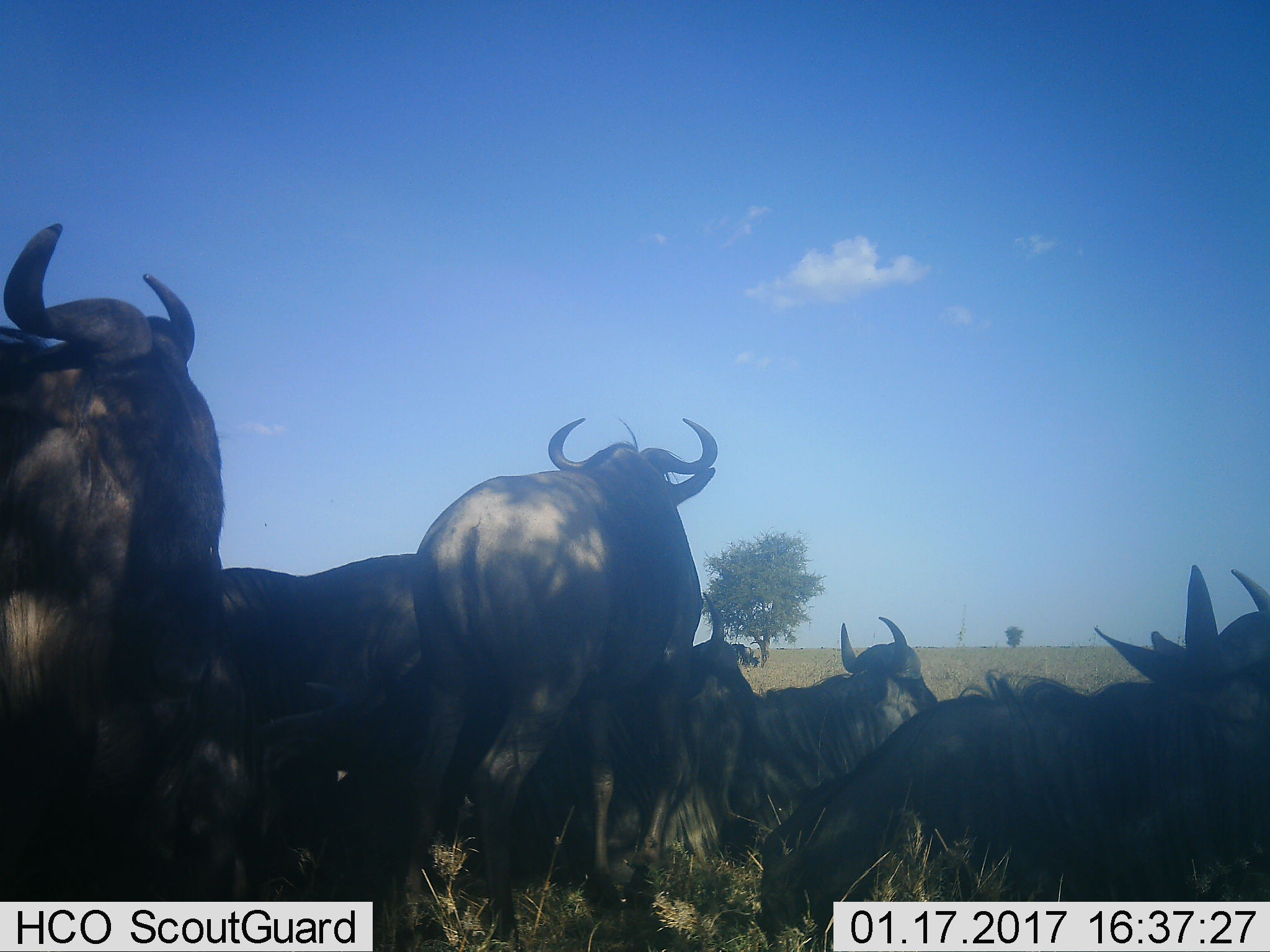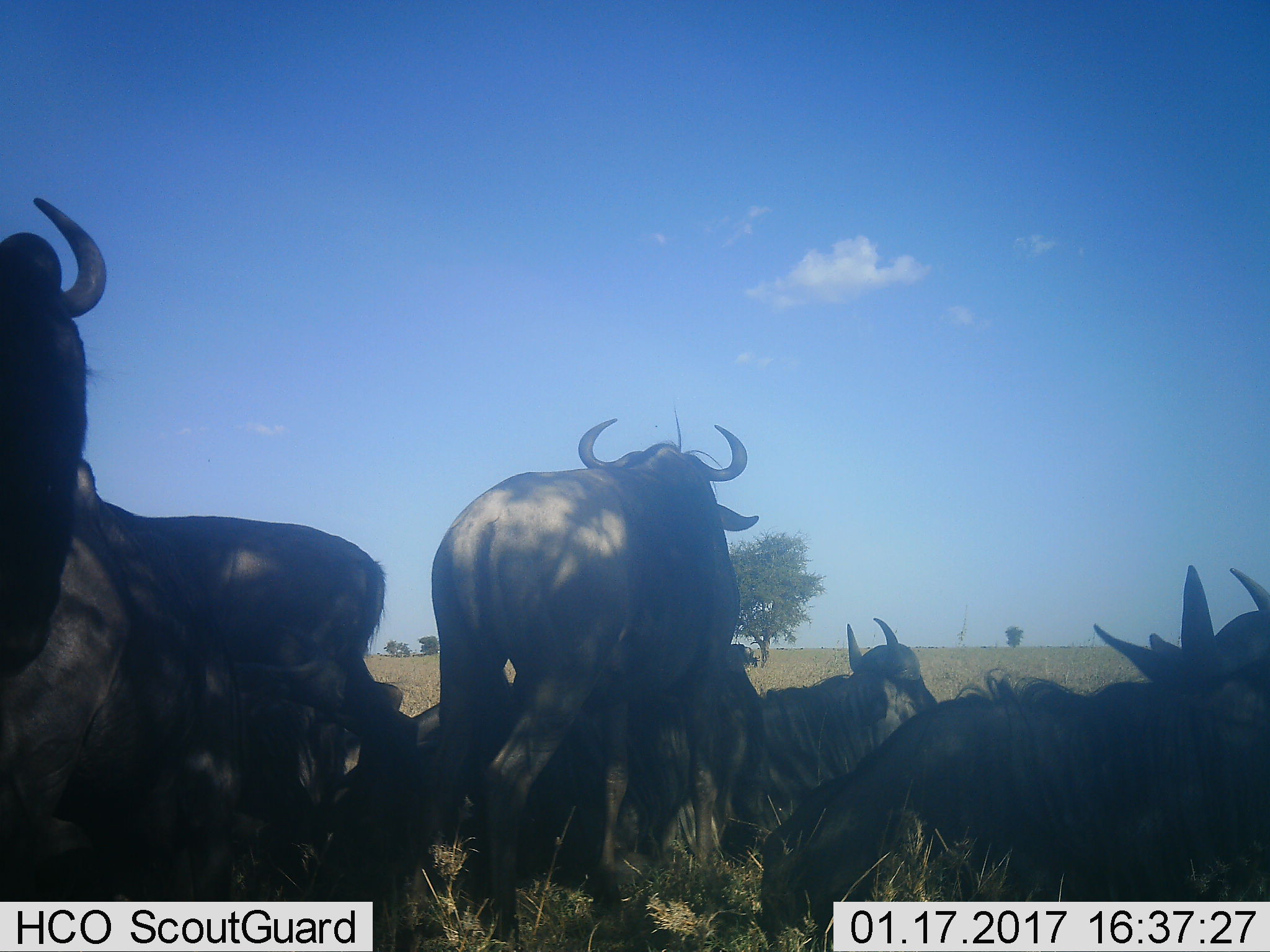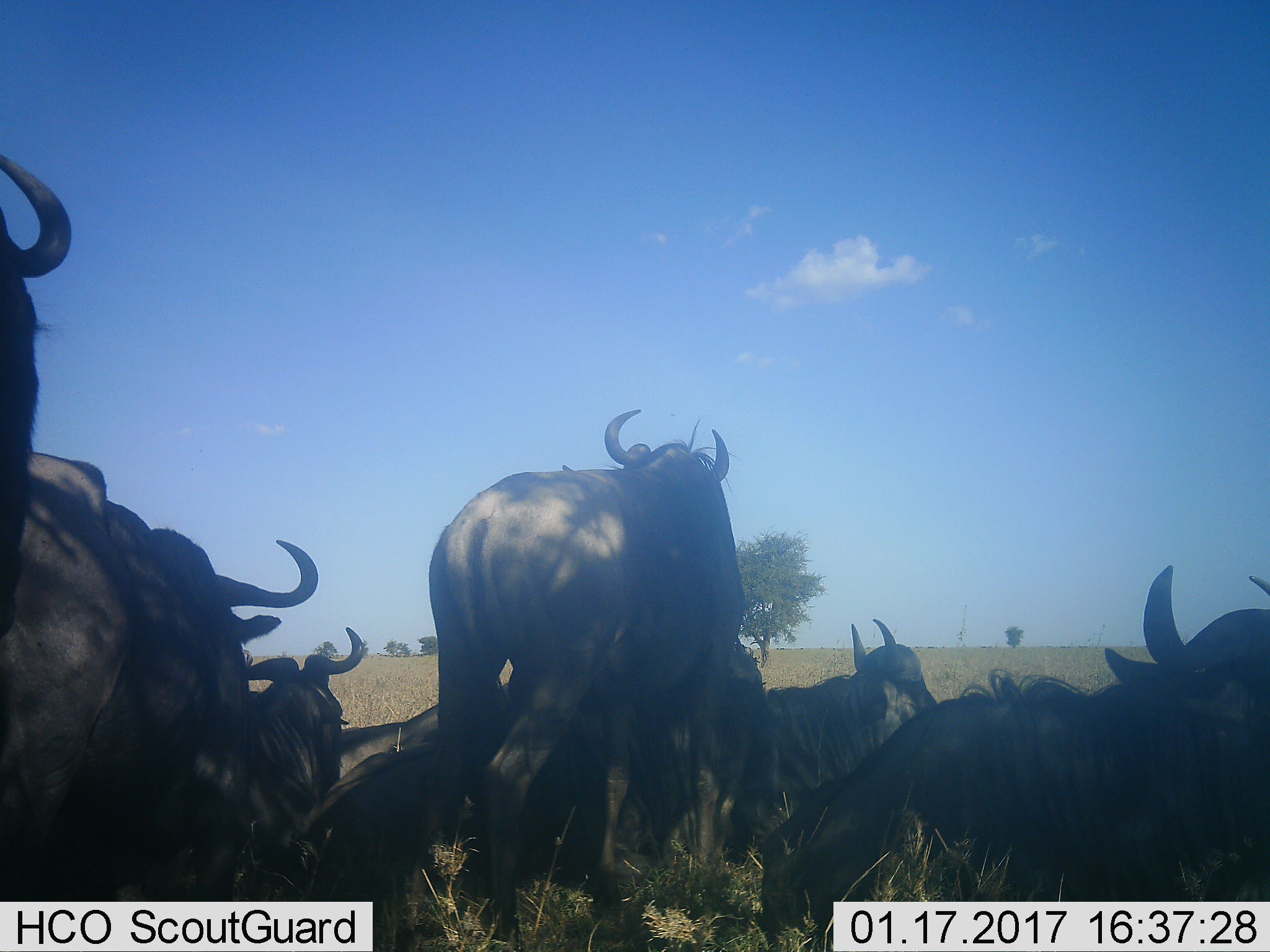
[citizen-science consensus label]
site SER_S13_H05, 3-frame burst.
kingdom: Animalia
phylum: Chordata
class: Mammalia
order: Artiodactyla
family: Bovidae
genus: Connochaetes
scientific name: Connochaetes taurinus taurinus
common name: blue wildebeest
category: wildebeestblue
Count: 8.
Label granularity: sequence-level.